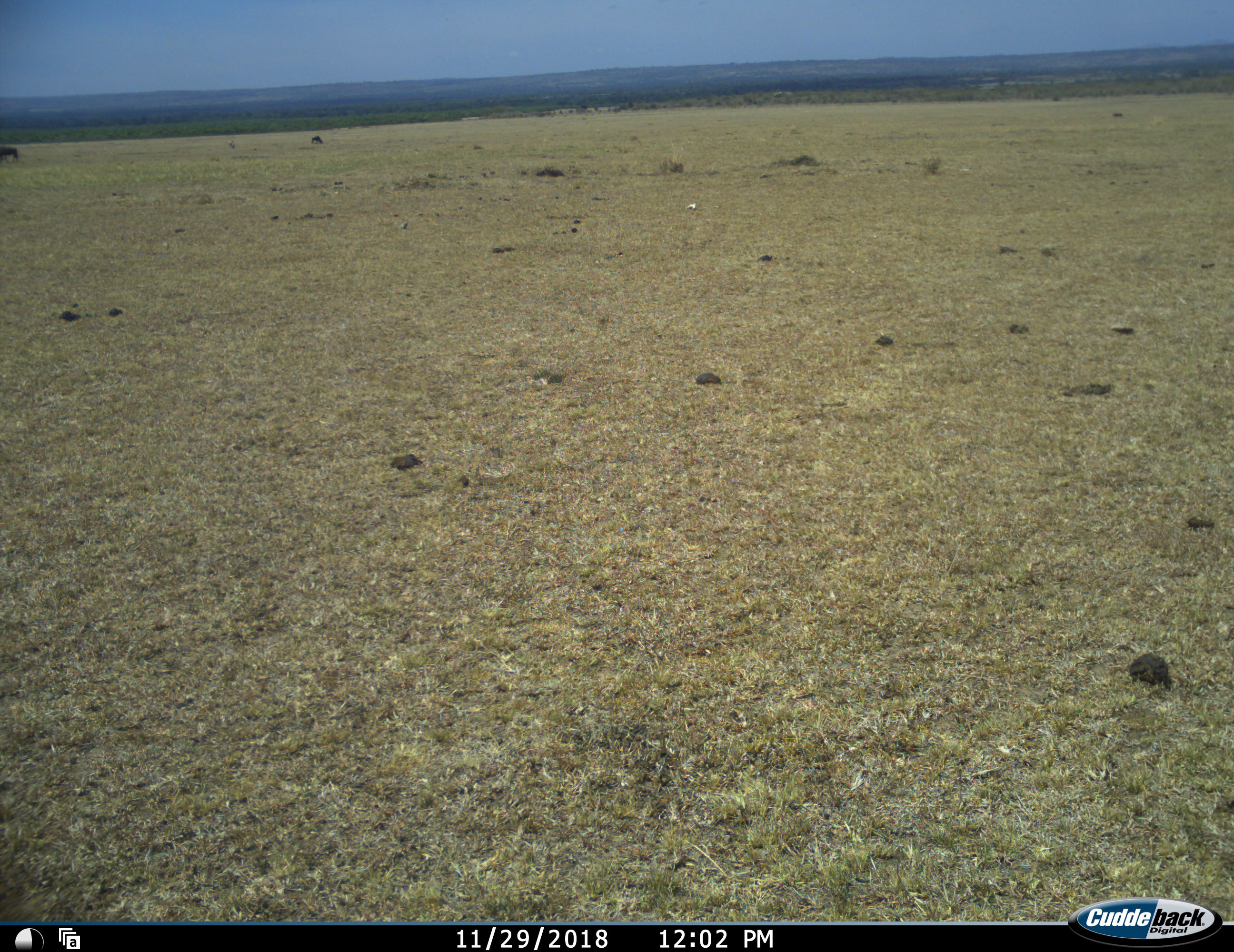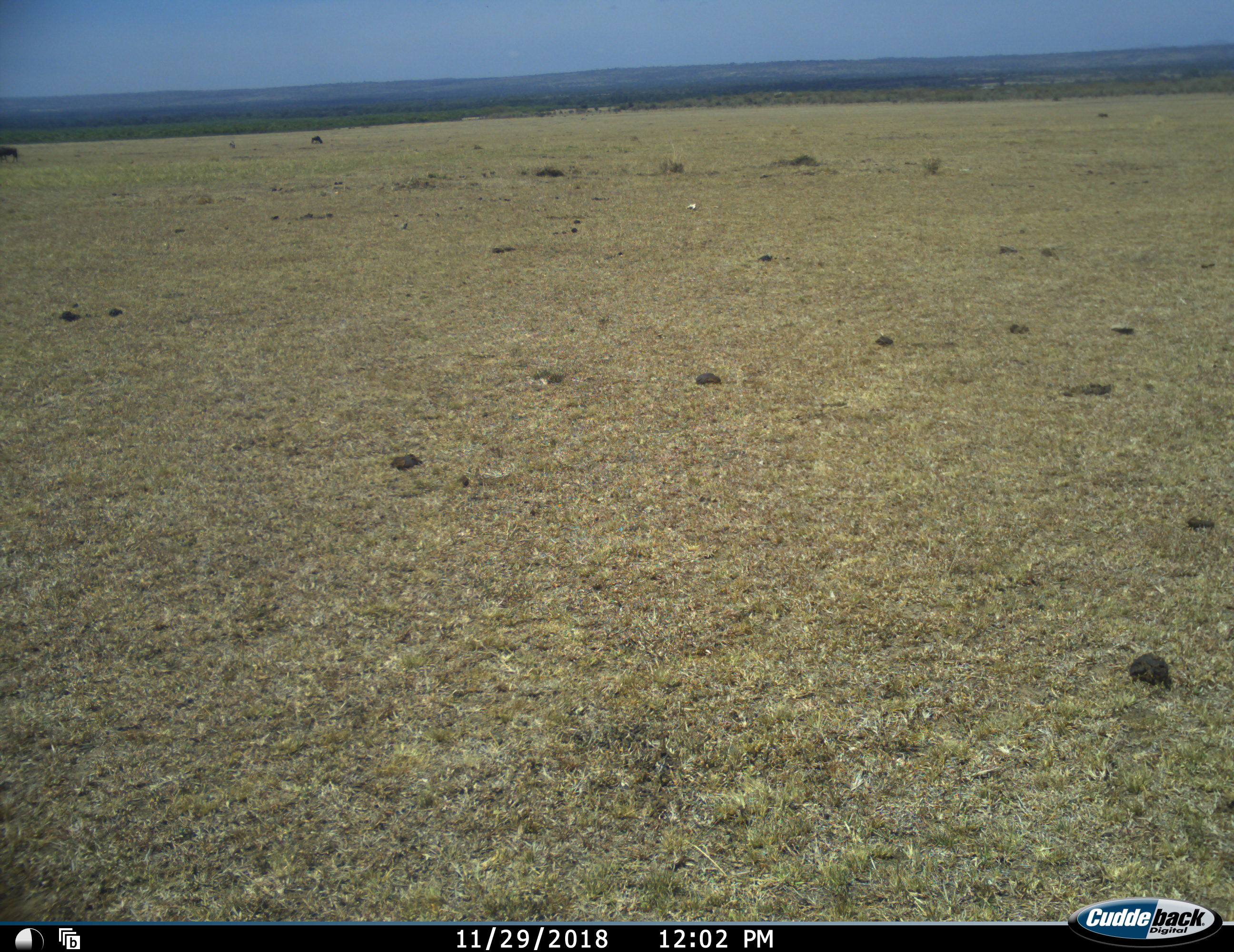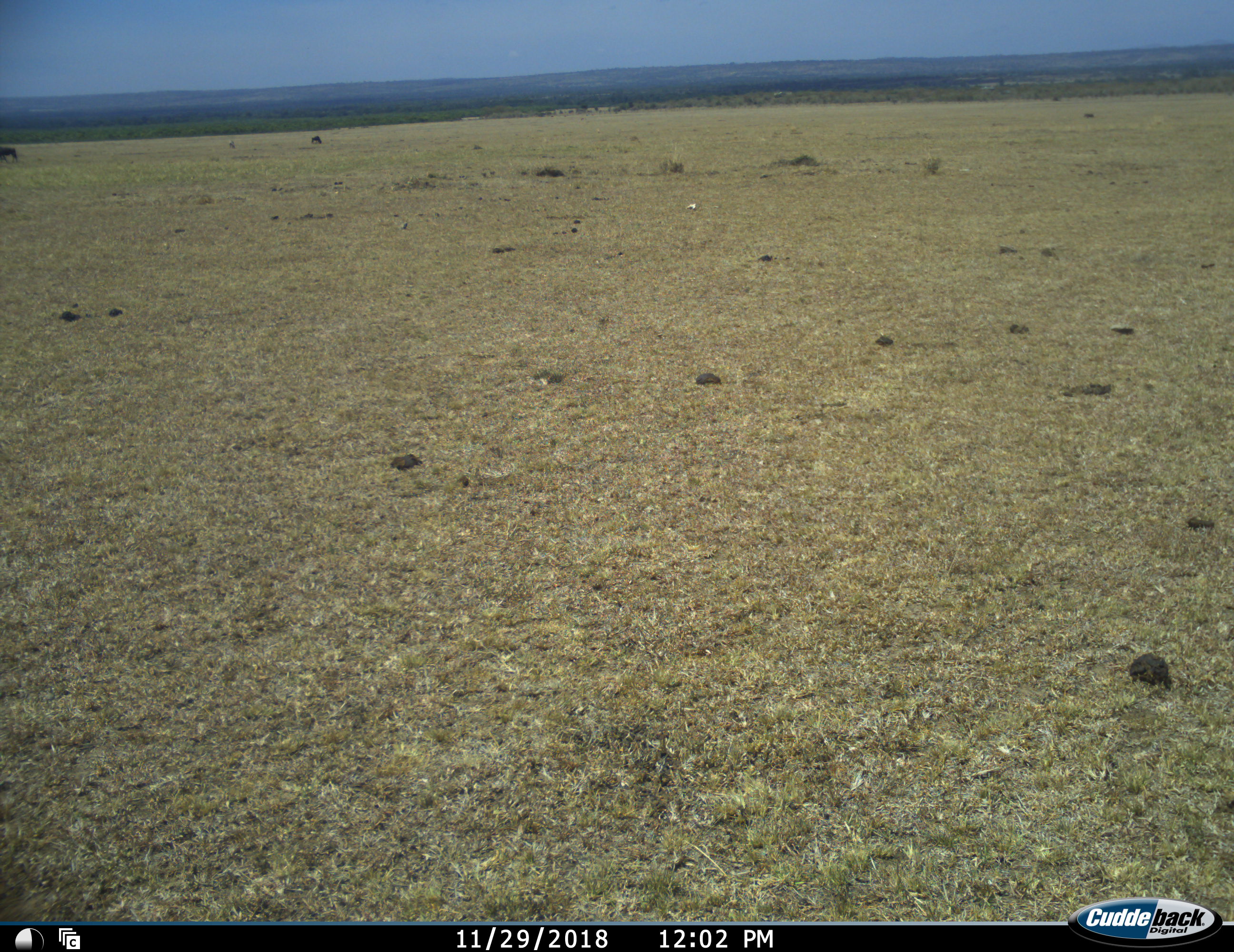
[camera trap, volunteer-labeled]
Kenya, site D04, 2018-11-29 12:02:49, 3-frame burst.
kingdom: Animalia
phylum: Chordata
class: Mammalia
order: Artiodactyla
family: Bovidae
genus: Connochaetes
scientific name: Connochaetes taurinus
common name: common wildebeest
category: wildebeest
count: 3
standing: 33%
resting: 0%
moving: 33%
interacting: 0%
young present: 0%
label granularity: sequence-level